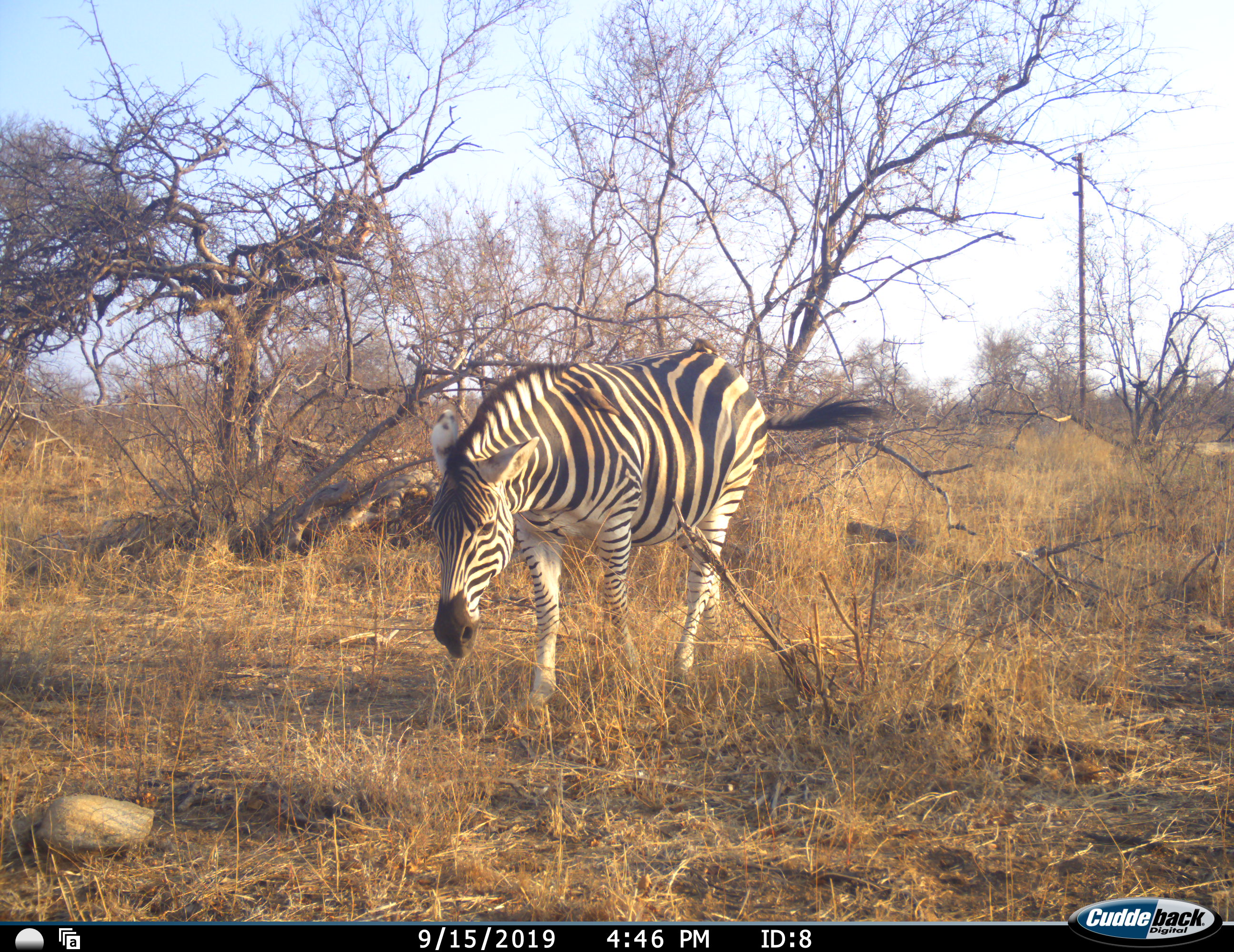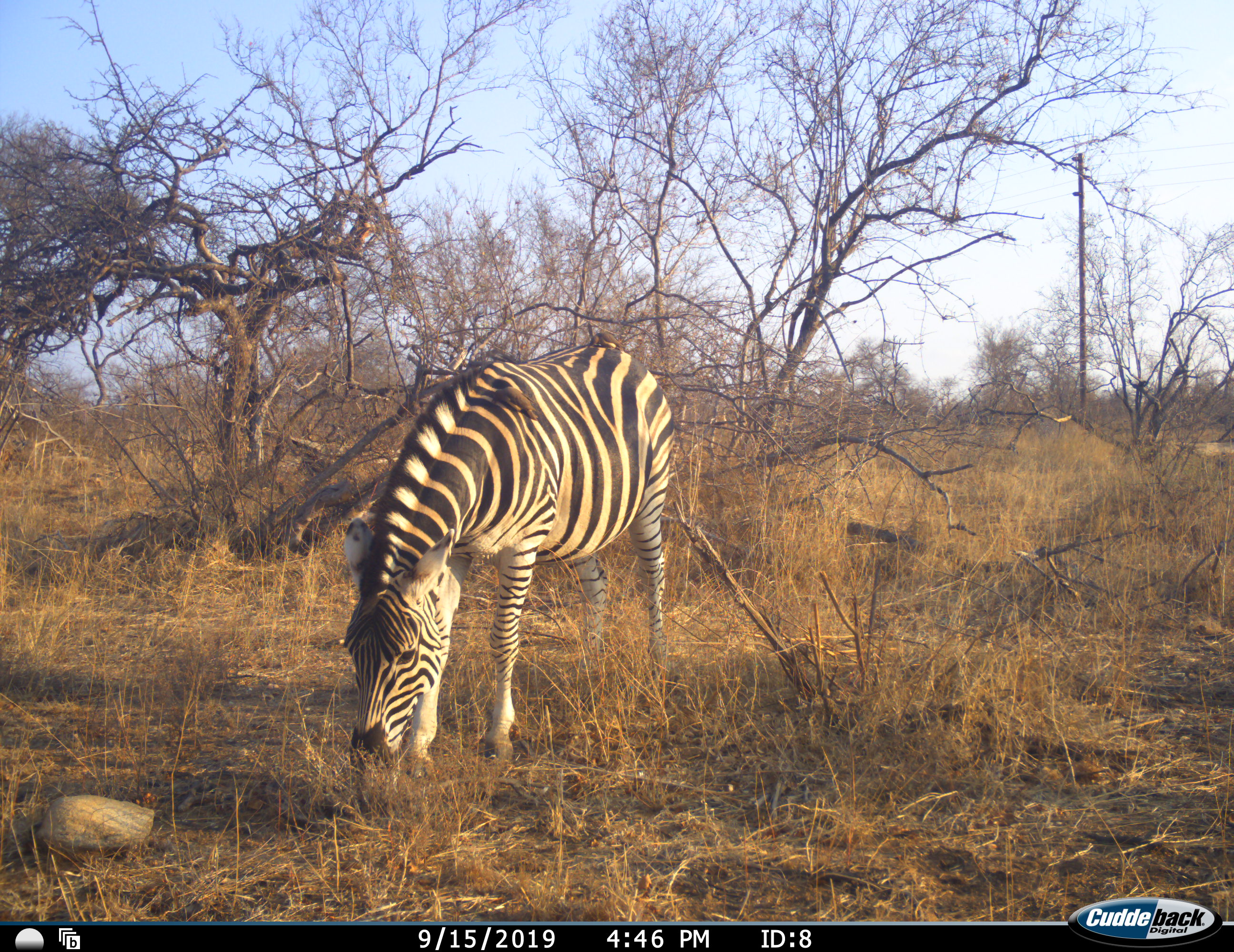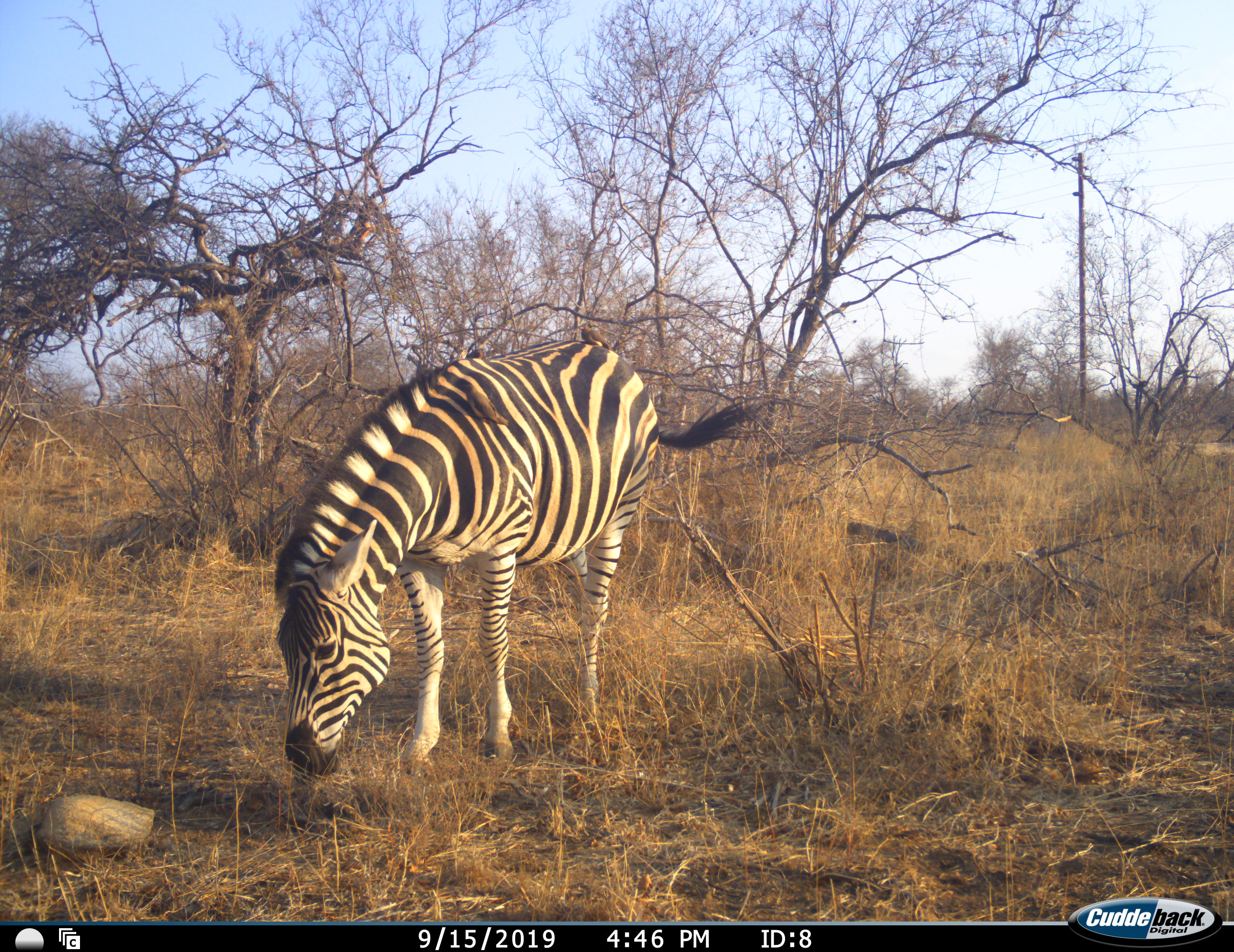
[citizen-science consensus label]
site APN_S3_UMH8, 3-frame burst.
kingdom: Animalia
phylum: Chordata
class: Mammalia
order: Perissodactyla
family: Equidae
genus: Equus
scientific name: Equus quagga burchellii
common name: burchell's zebra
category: zebraburchells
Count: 1.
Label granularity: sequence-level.